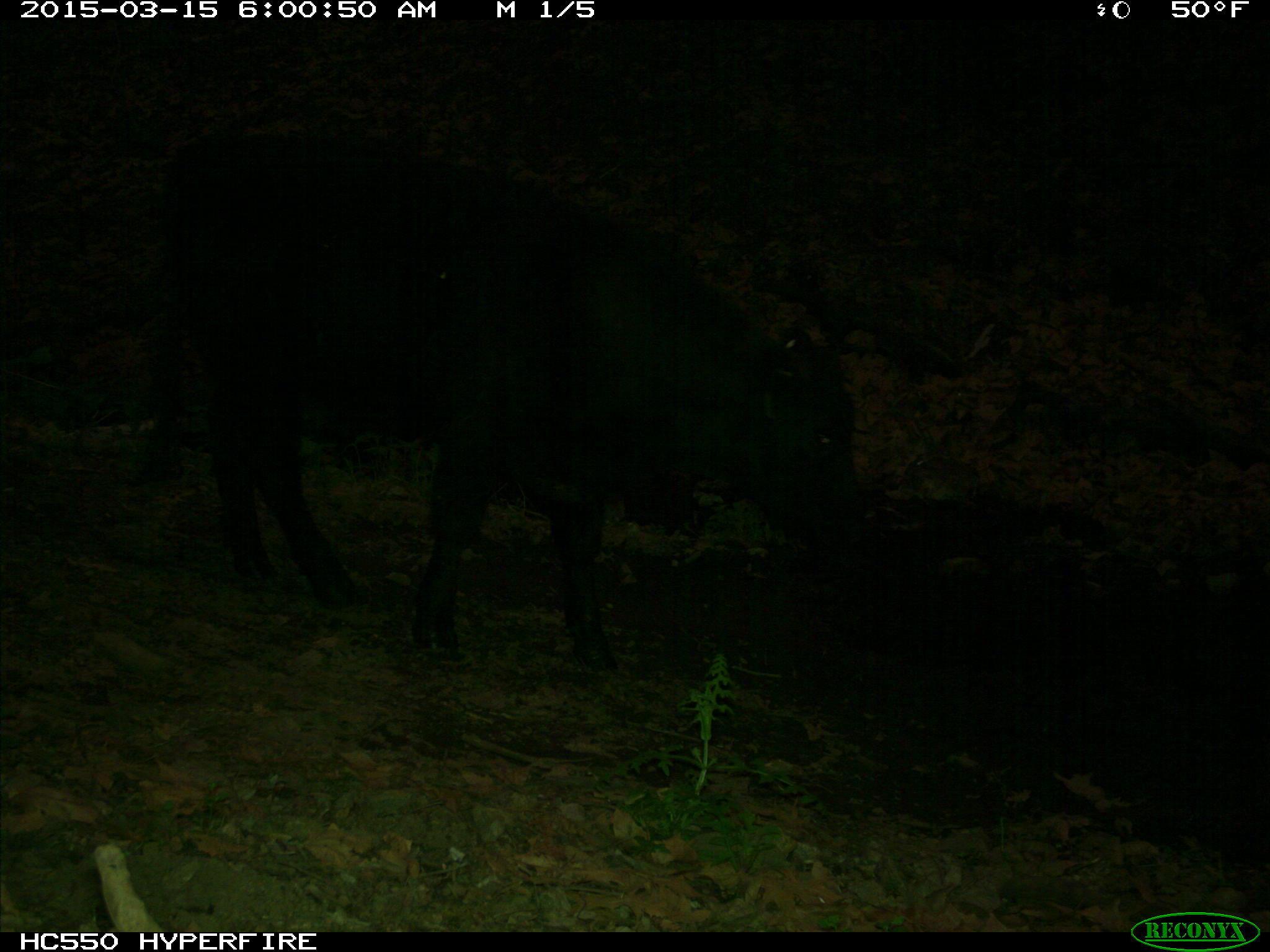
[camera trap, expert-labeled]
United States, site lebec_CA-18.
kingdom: Animalia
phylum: Chordata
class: Mammalia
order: Artiodactyla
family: Bovidae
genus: Bos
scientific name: Bos taurus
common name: domestic cow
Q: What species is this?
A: Bos taurus (domestic cow).